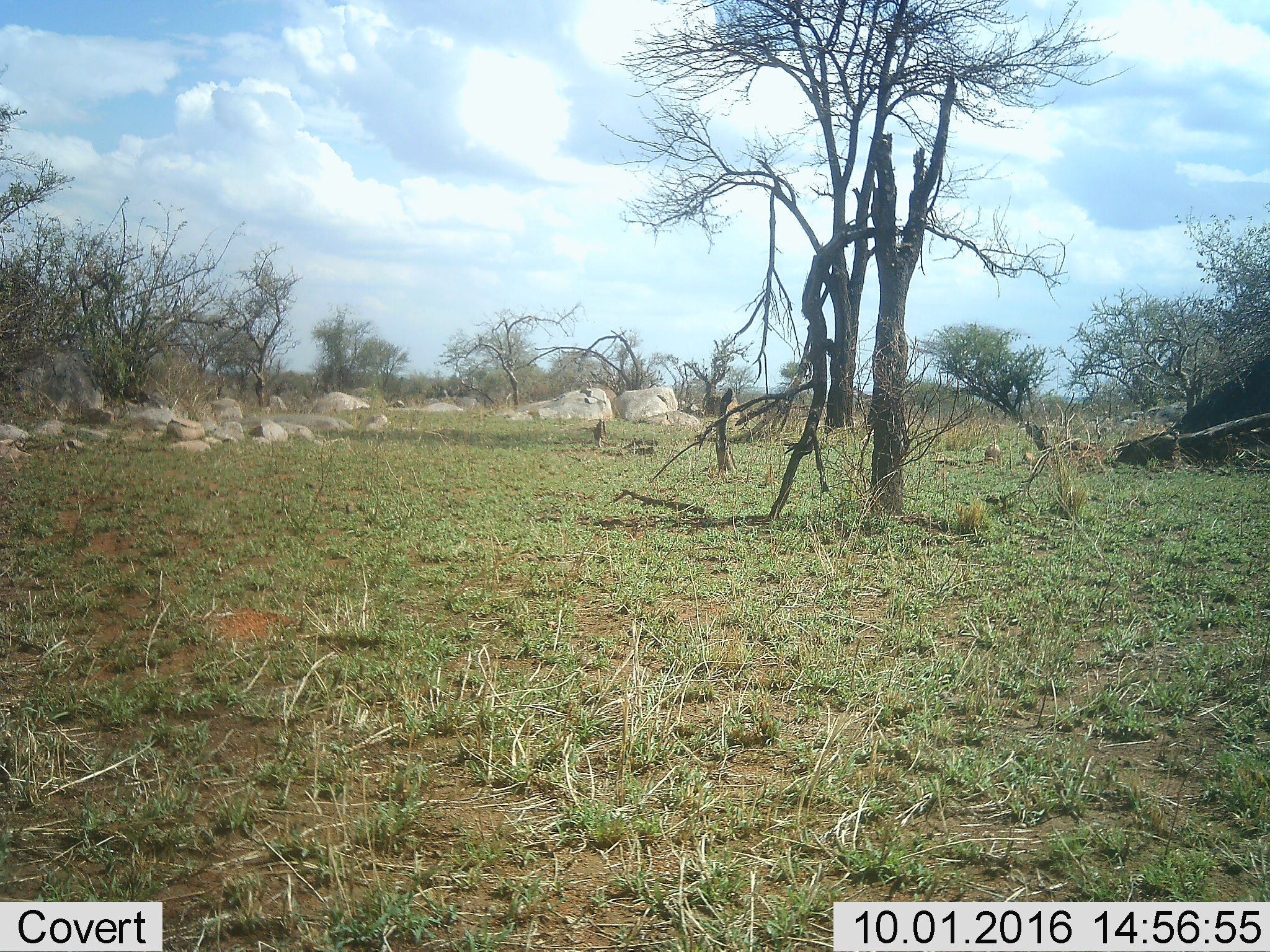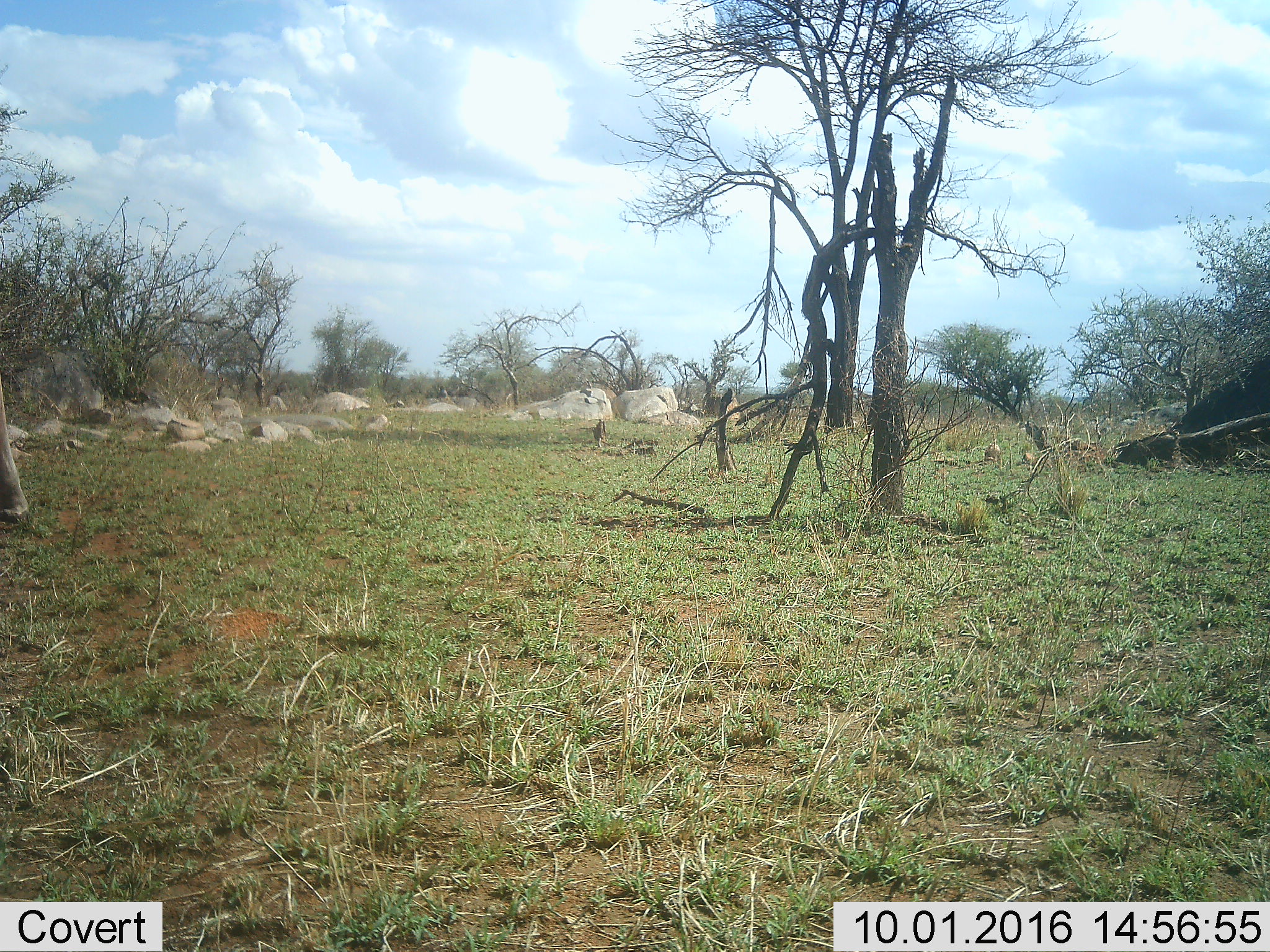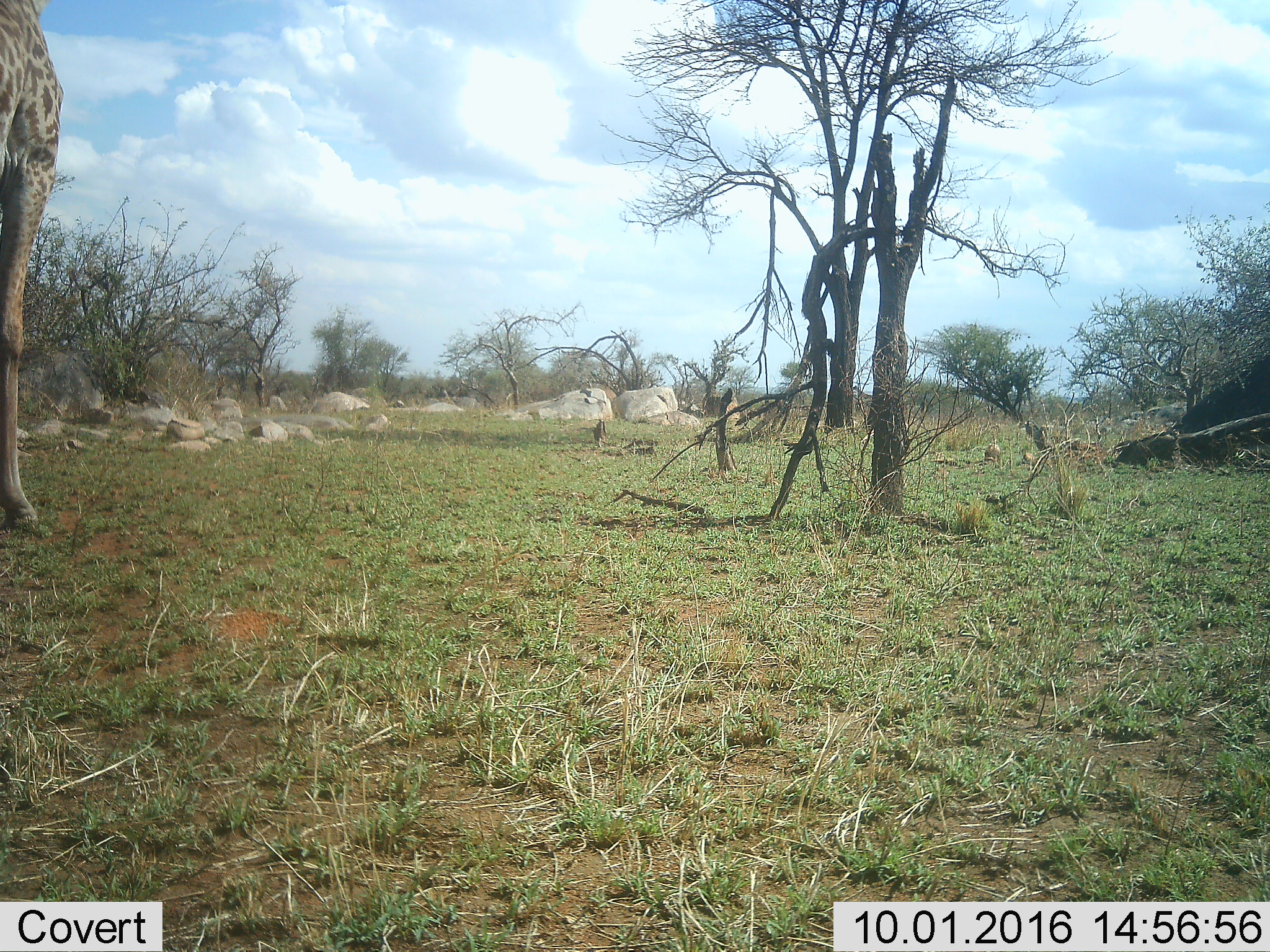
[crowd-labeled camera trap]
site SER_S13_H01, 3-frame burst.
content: unidentified animal